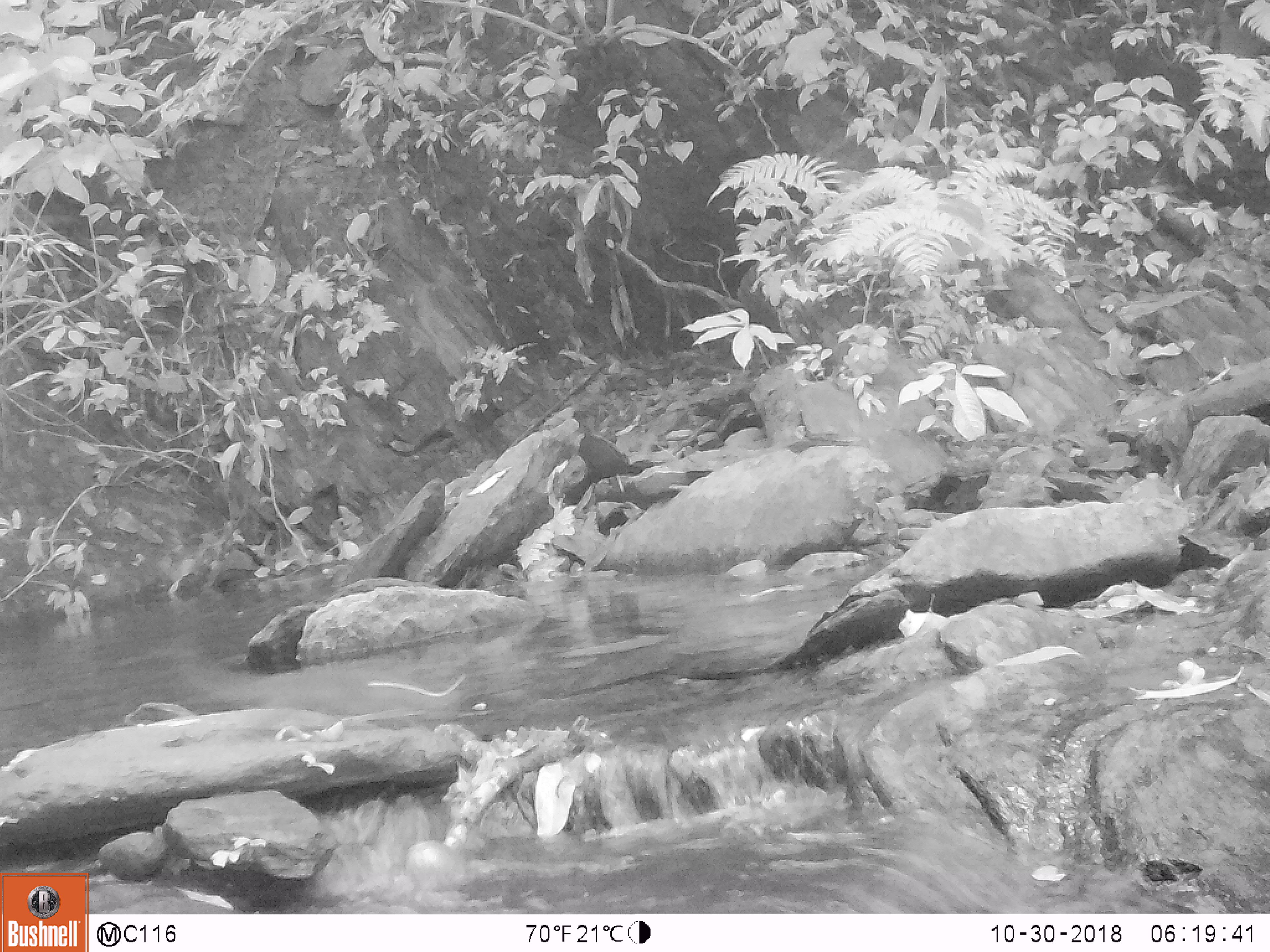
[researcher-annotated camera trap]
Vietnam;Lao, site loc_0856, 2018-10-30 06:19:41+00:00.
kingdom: Animalia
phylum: Chordata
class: Mammalia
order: Rodentia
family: Sciuridae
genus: Dremomys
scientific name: Dremomys rufigenis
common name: red-cheeked squirrel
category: red cheeked squirrel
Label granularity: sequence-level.